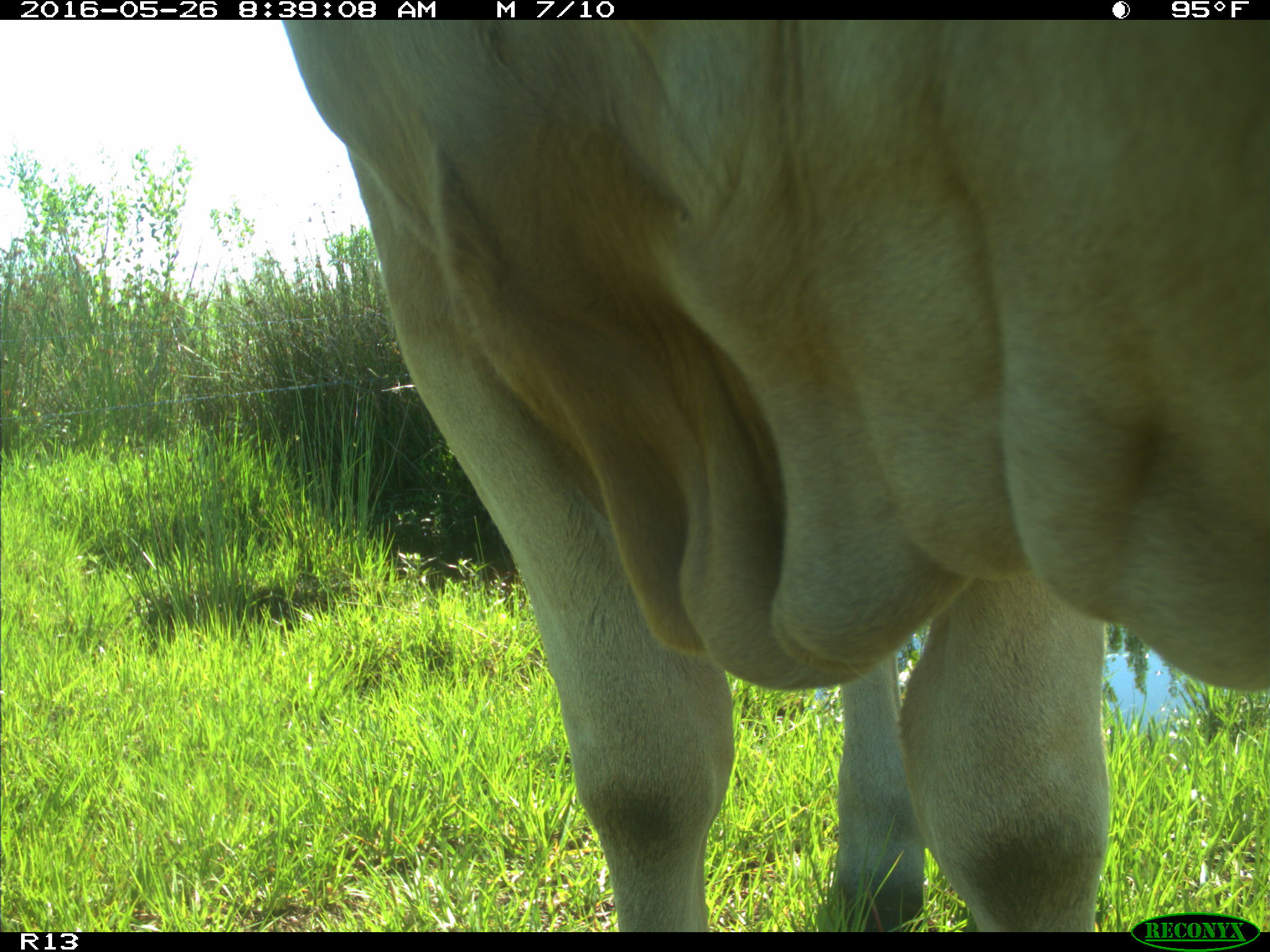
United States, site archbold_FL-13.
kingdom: Animalia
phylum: Chordata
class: Mammalia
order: Artiodactyla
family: Bovidae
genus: Bos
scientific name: Bos taurus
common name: domestic cow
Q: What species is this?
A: Bos taurus (domestic cow).